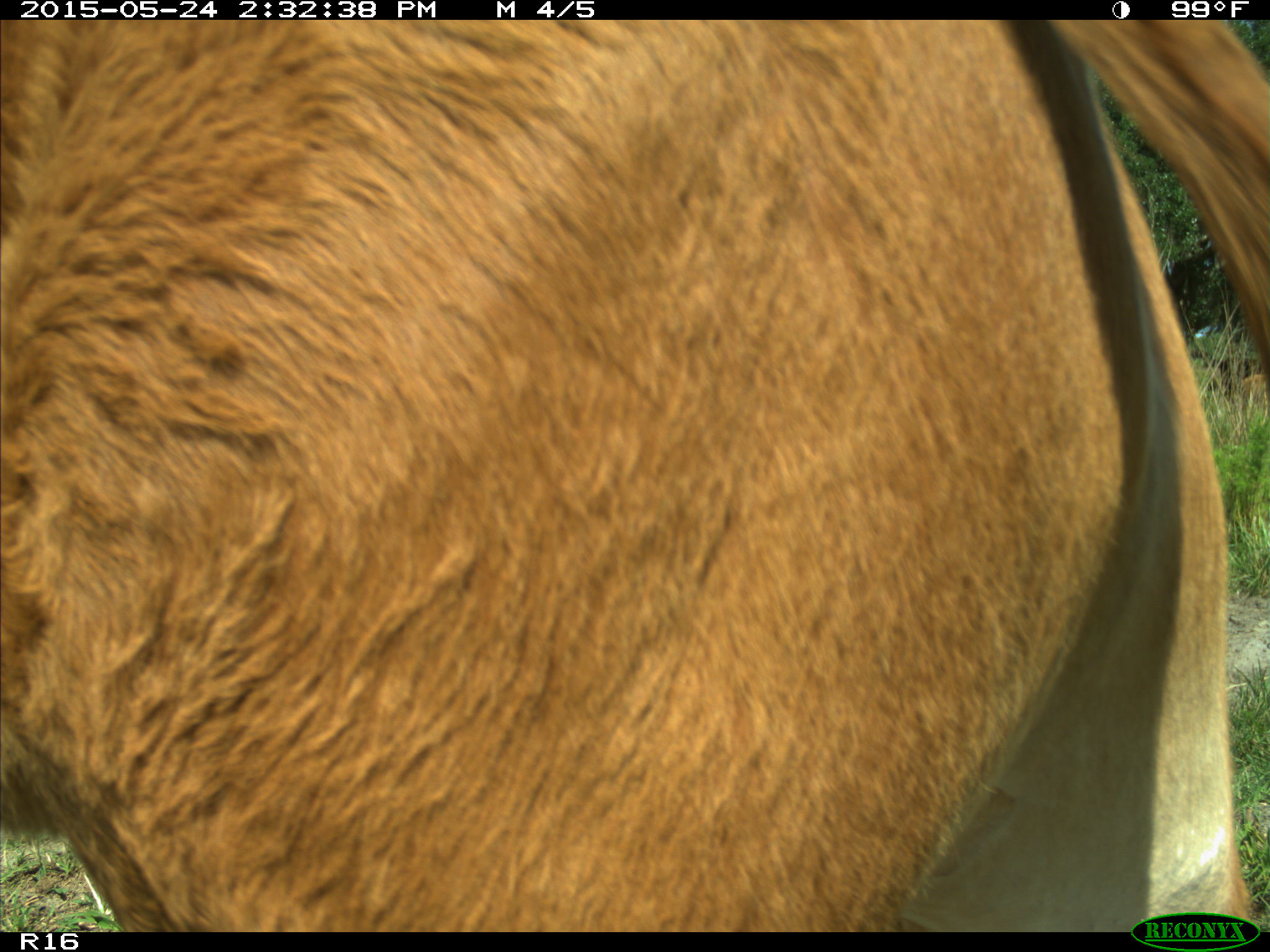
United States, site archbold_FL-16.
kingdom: Animalia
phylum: Chordata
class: Mammalia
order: Artiodactyla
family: Bovidae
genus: Bos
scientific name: Bos taurus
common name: domestic cow